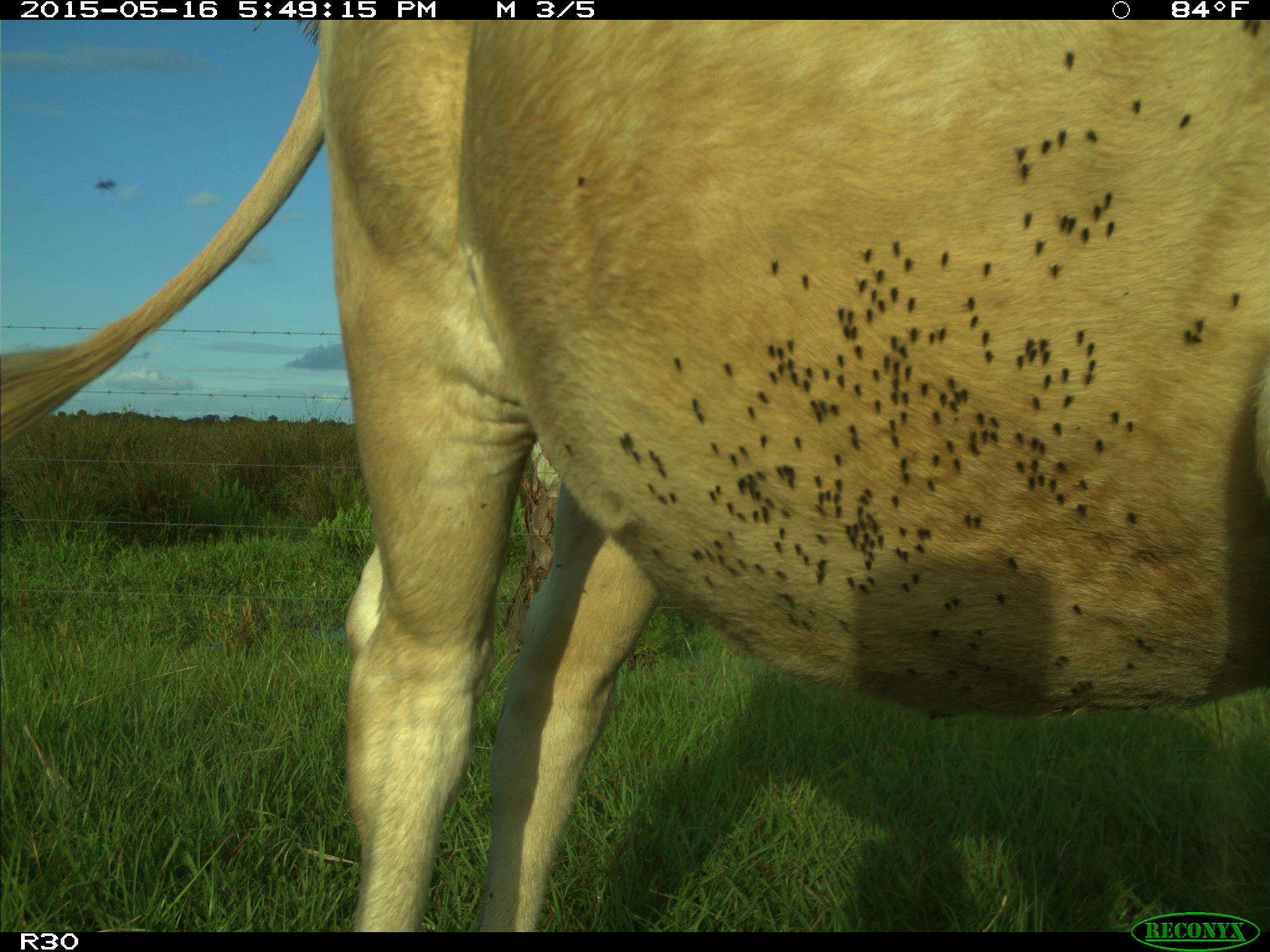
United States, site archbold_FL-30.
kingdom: Animalia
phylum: Chordata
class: Mammalia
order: Artiodactyla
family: Bovidae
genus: Bos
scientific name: Bos taurus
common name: domestic cow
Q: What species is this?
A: Bos taurus (domestic cow).